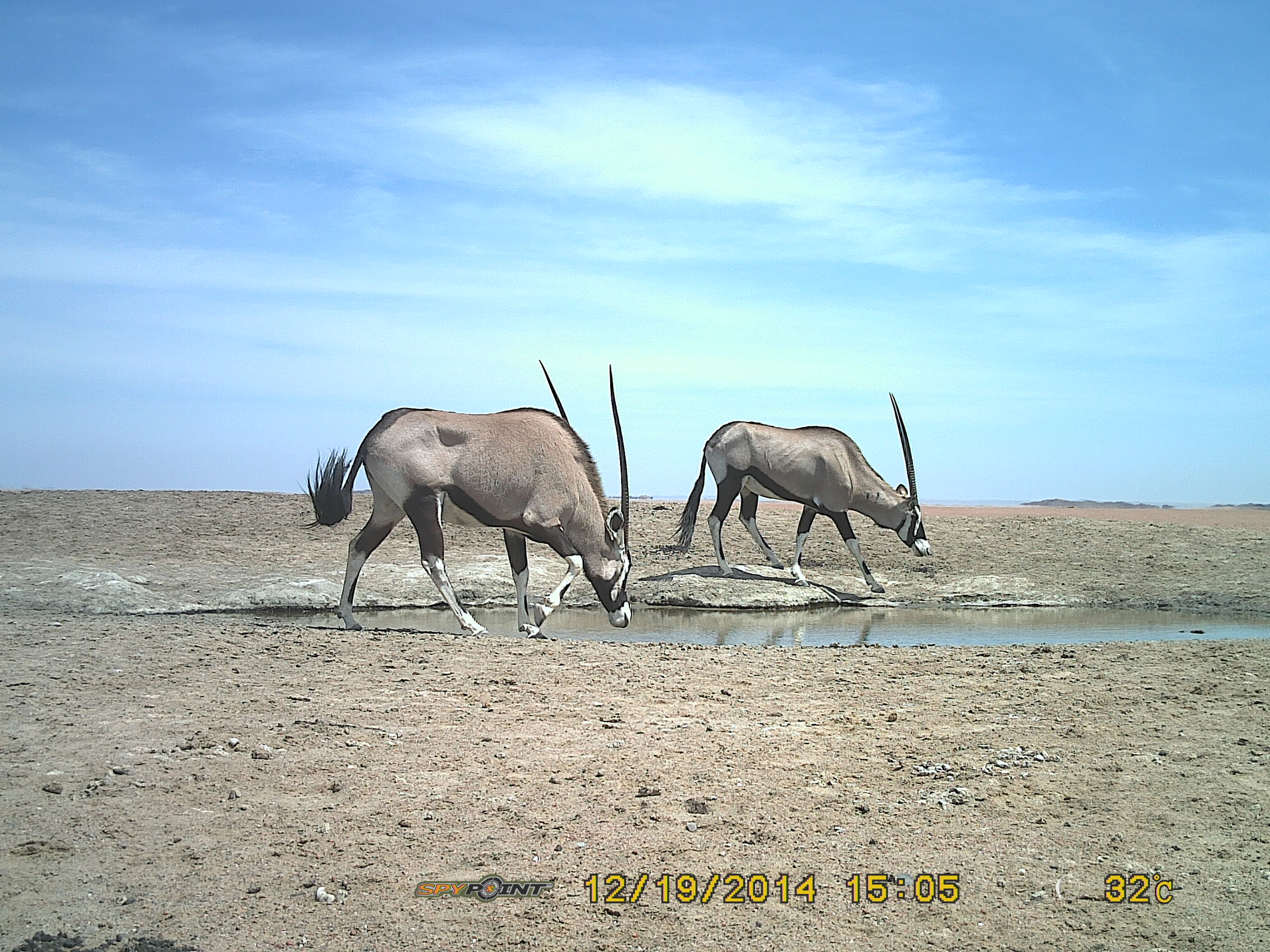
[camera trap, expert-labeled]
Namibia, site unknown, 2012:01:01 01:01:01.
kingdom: Animalia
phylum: Chordata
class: Mammalia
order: Artiodactyla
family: Bovidae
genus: Oryx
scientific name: Oryx gazella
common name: gemsbok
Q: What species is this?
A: Oryx gazella (gemsbok).